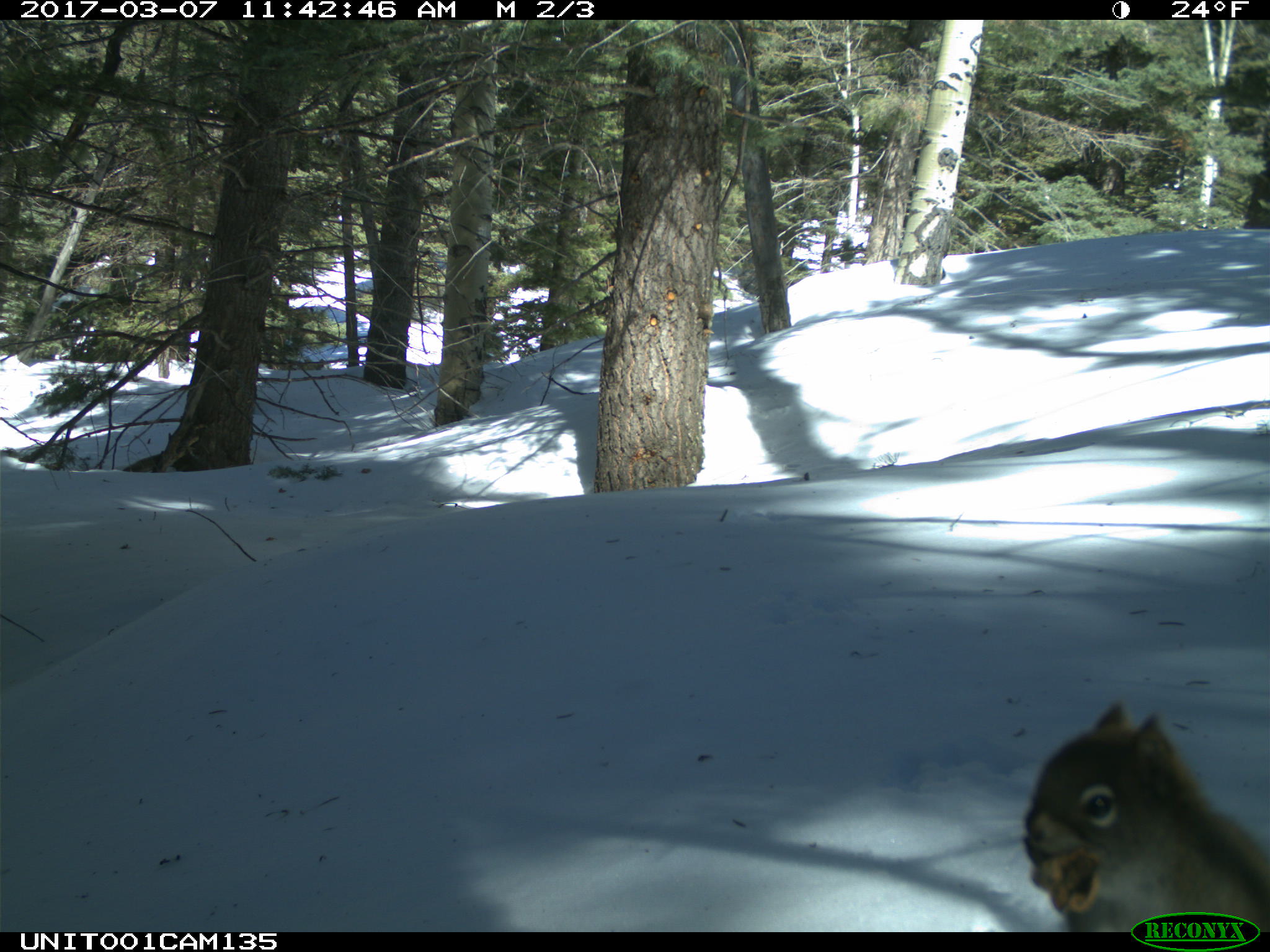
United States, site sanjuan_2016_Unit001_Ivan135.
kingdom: Animalia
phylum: Chordata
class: Mammalia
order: Rodentia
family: Sciuridae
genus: Tamiasciurus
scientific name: Tamiasciurus hudsonicus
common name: american red squirrel